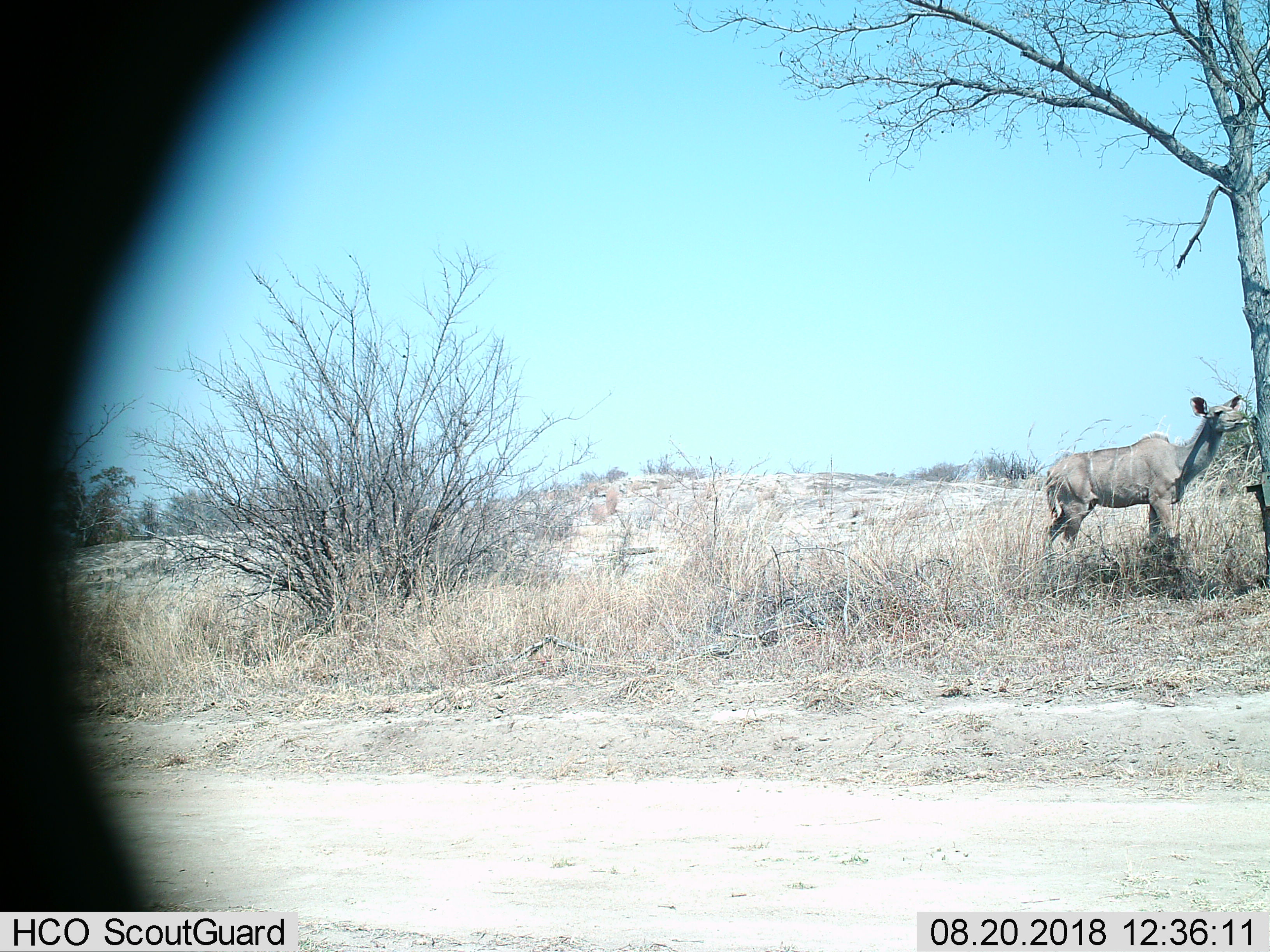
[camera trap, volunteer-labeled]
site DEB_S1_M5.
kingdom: Animalia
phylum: Chordata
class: Mammalia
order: Artiodactyla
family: Bovidae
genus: Tragelaphus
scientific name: Tragelaphus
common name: kudu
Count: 1.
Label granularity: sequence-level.